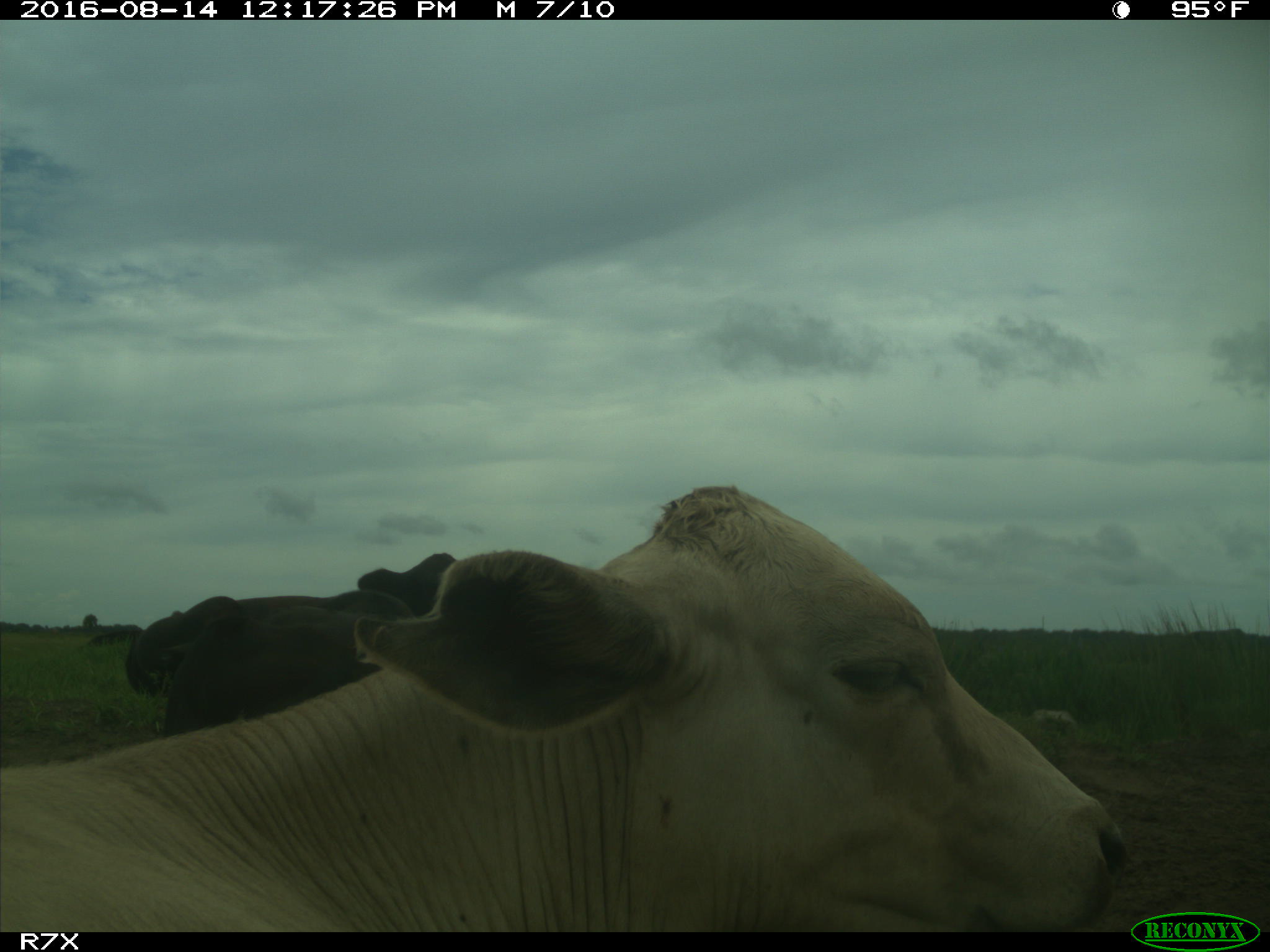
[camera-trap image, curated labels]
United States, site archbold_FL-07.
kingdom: Animalia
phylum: Chordata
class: Mammalia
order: Artiodactyla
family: Bovidae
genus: Bos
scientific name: Bos taurus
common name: domestic cow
Bos taurus (domestic cow).